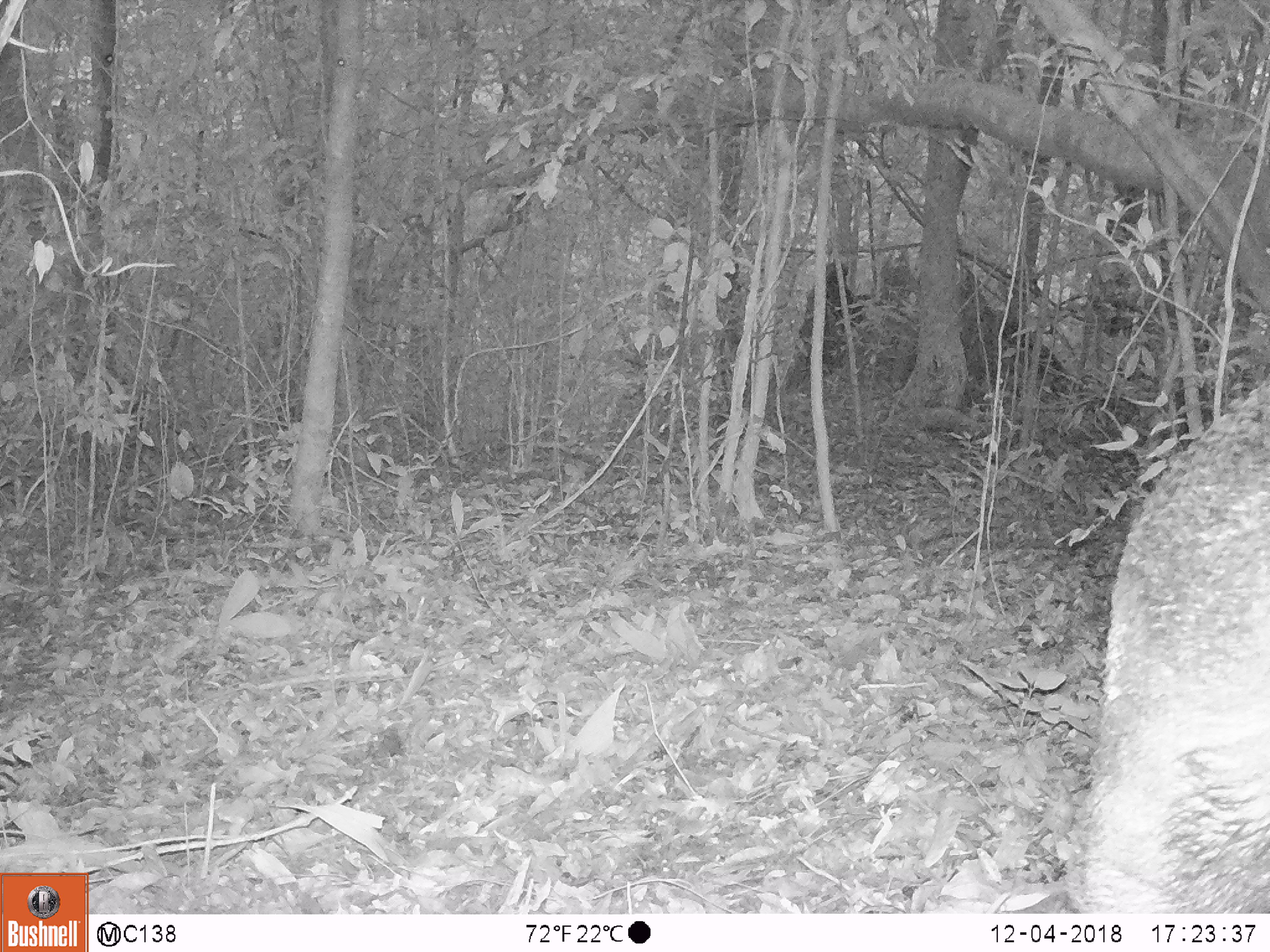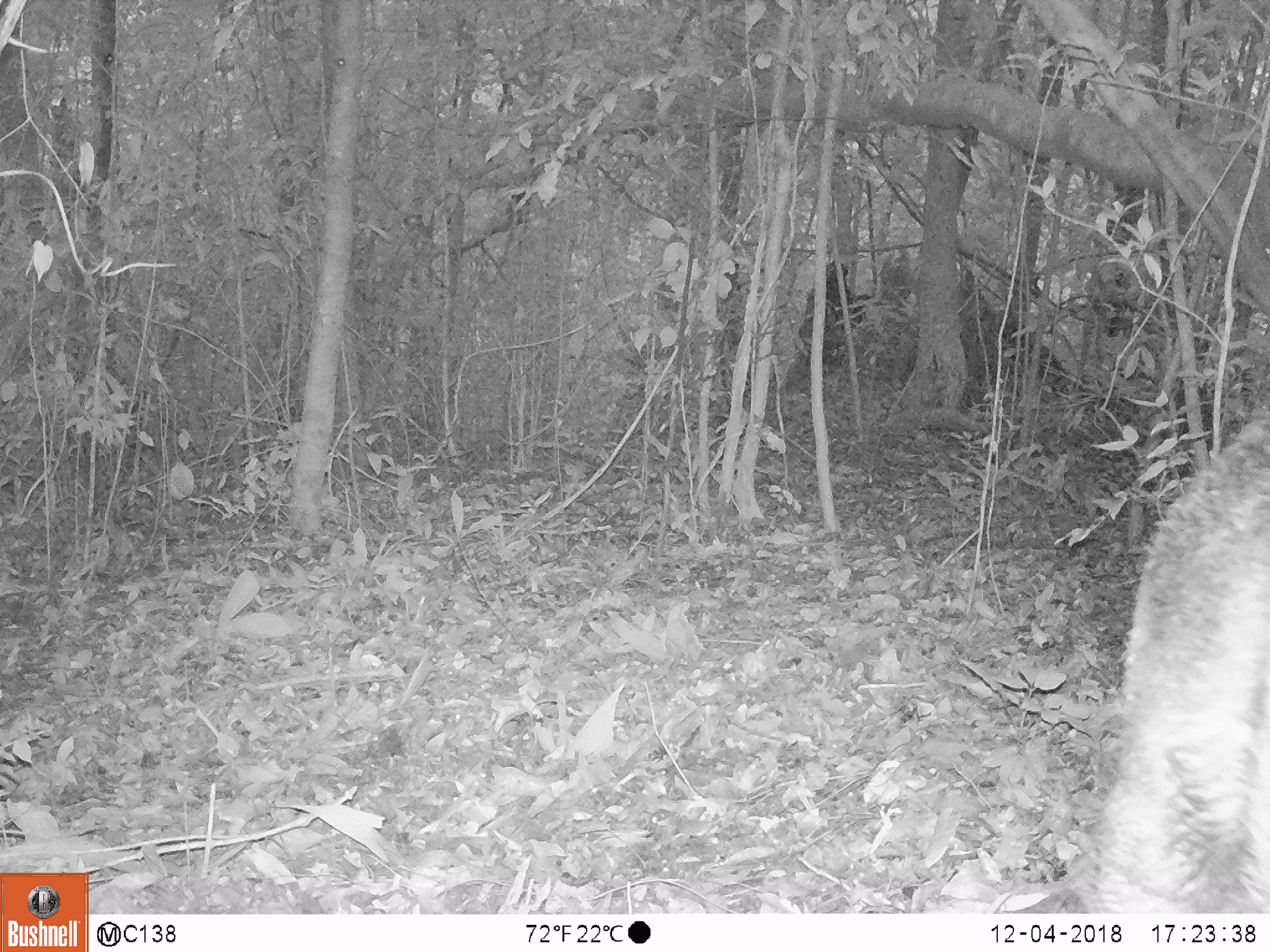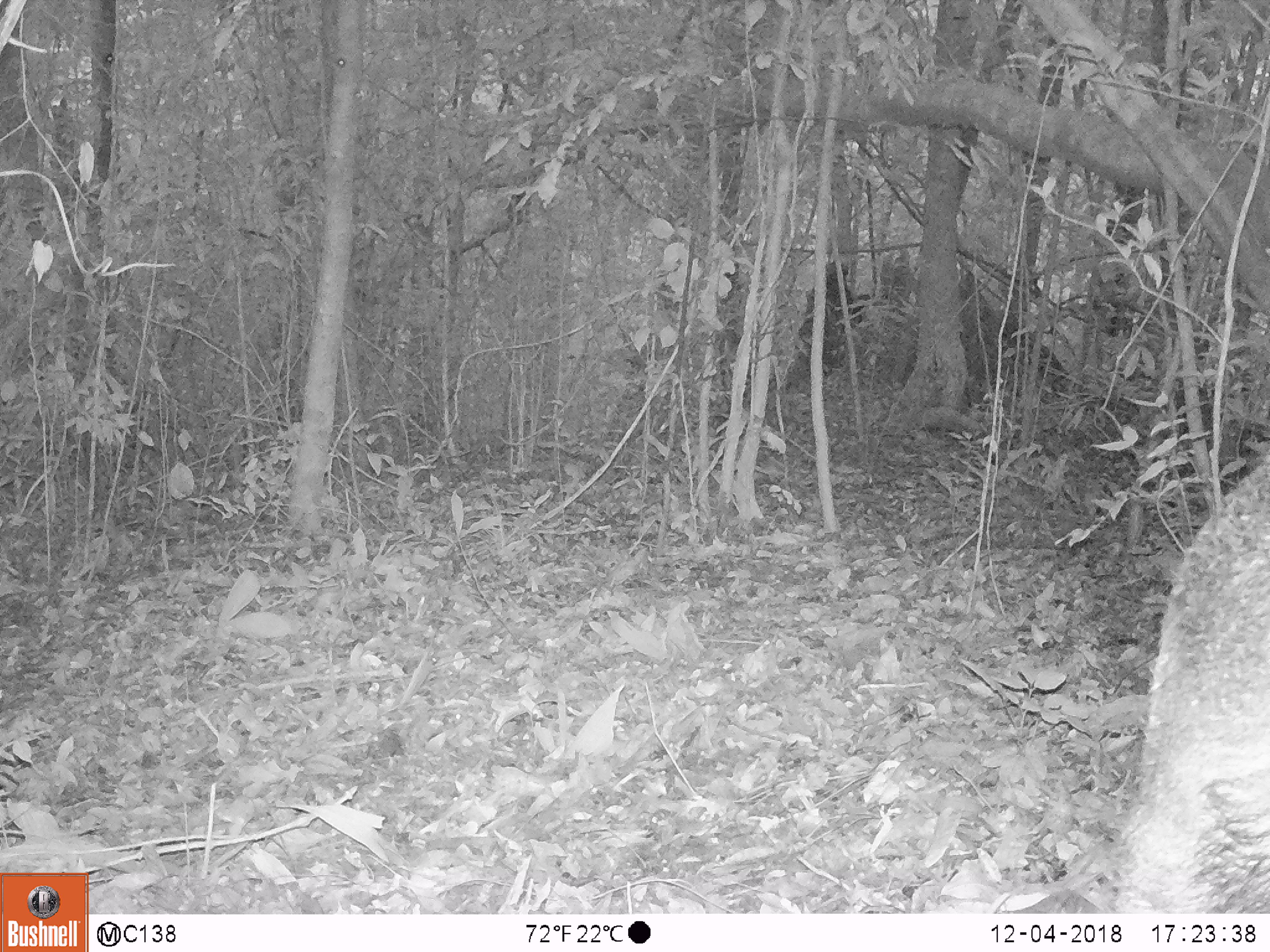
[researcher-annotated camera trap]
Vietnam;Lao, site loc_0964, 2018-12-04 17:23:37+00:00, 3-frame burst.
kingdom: Animalia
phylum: Chordata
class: Mammalia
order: Artiodactyla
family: Suidae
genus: Sus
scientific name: Sus scrofa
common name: eurasian wild pig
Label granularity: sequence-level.